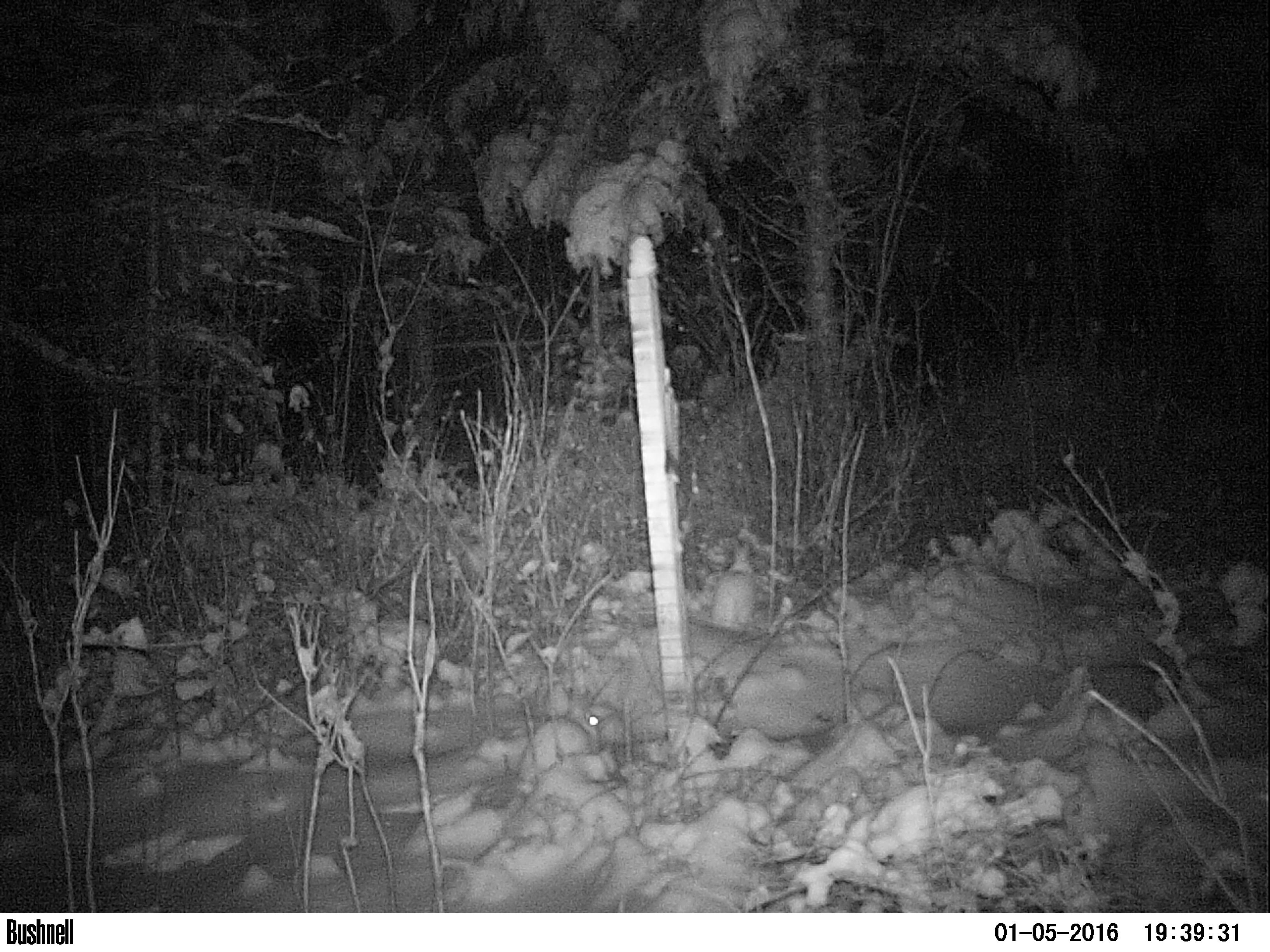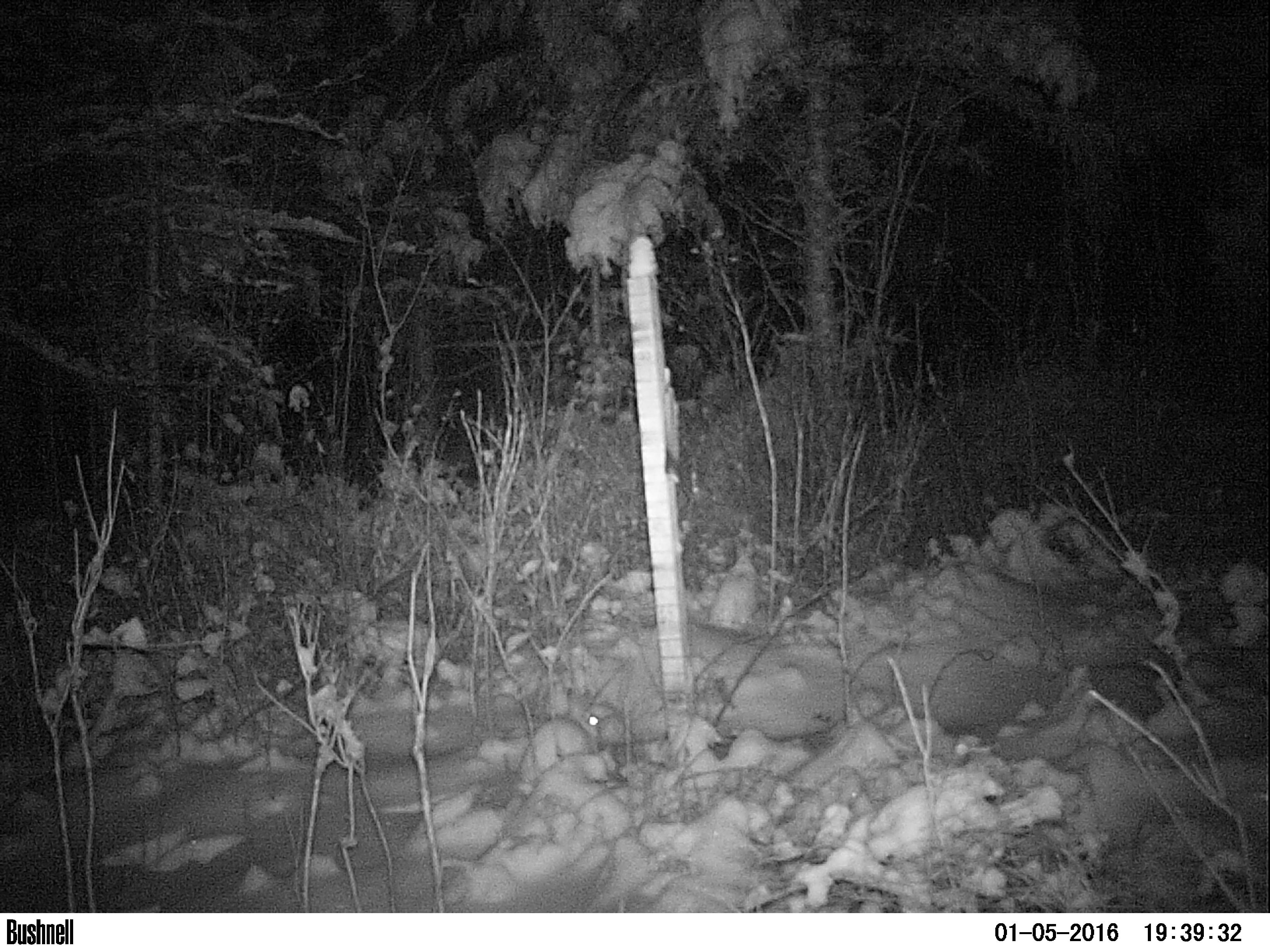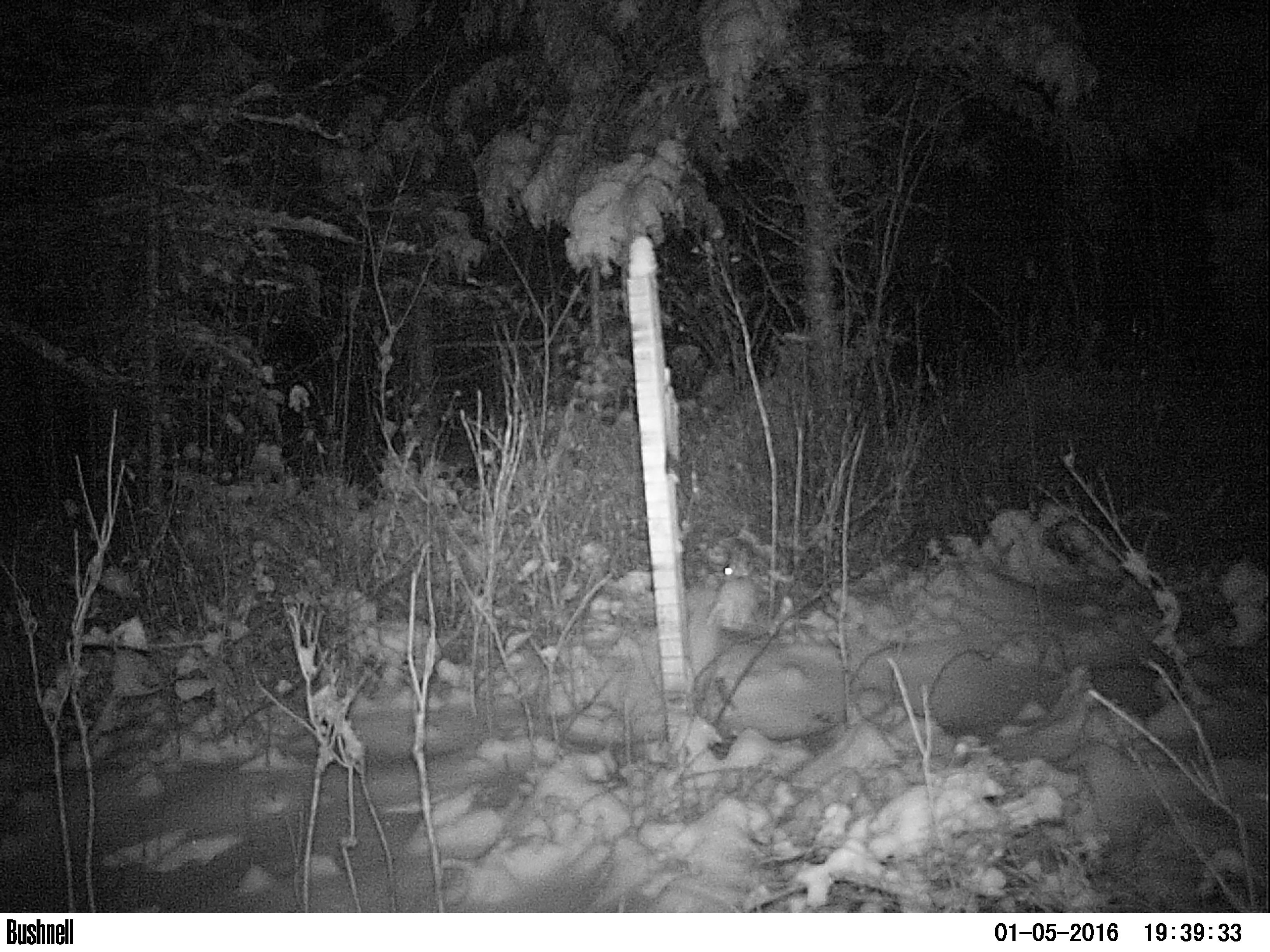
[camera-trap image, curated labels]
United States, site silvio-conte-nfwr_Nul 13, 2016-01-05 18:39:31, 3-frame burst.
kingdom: Animalia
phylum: Chordata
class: Mammalia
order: Lagomorpha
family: Leporidae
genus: Lepus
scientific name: Lepus americanus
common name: snowshoe hare